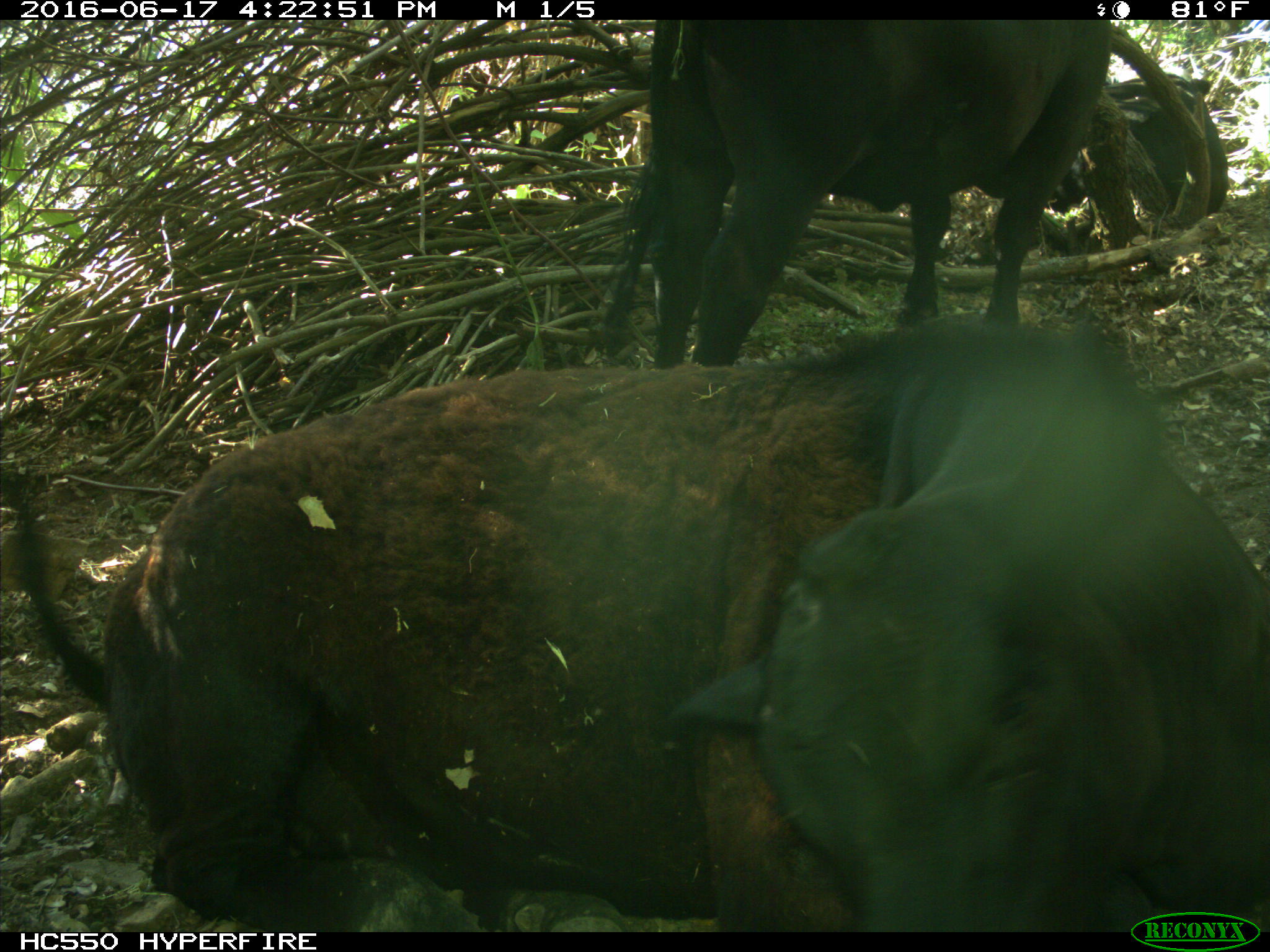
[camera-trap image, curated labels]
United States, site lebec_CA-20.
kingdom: Animalia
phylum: Chordata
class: Mammalia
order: Artiodactyla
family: Bovidae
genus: Bos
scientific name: Bos taurus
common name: domestic cow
Bos taurus (domestic cow).